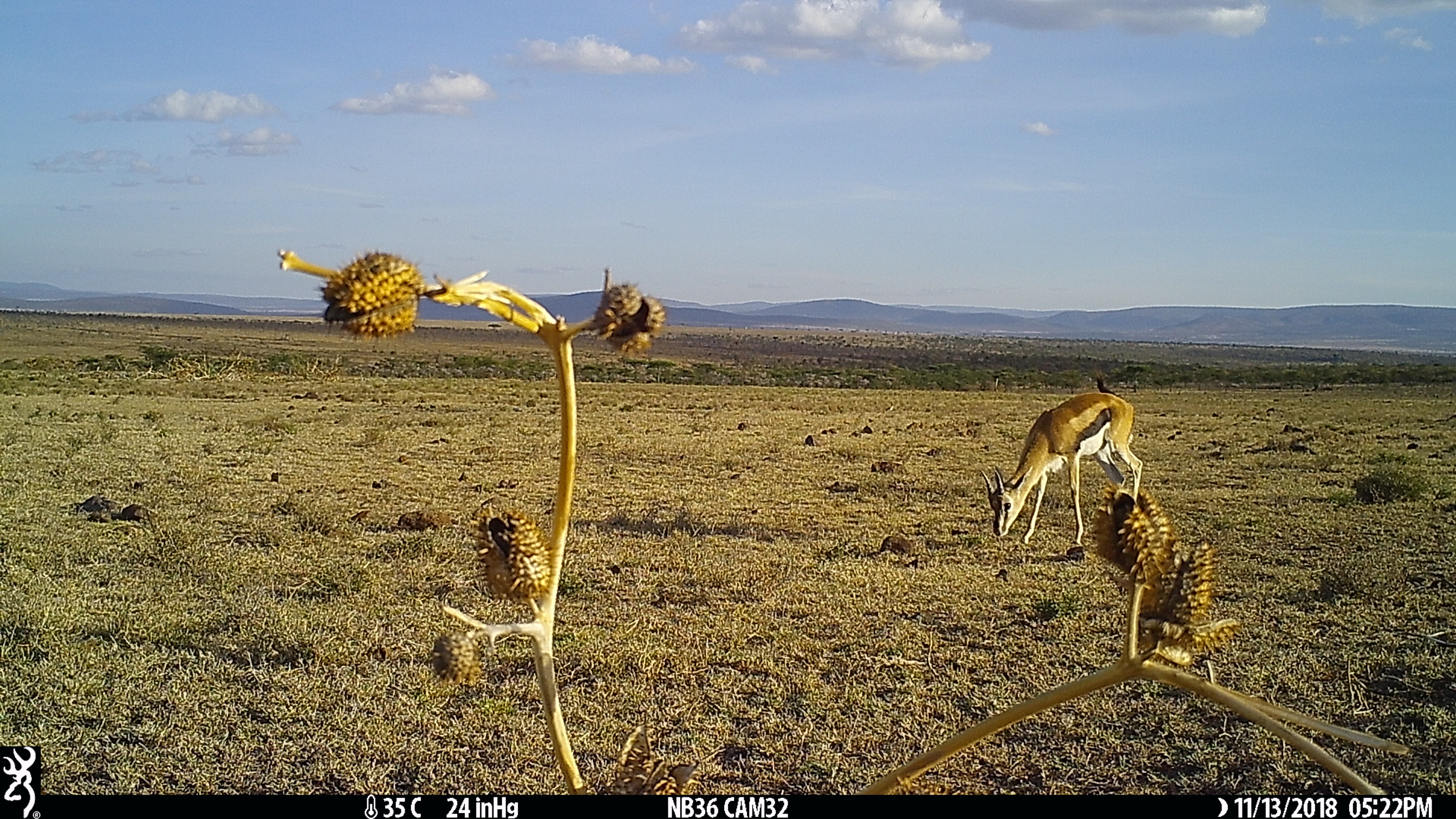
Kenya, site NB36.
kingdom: Animalia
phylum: Chordata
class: Mammalia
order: Artiodactyla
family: Bovidae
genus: Eudorcas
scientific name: Eudorcas thomsonii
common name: thomon's gazelle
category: gazelle thomsons